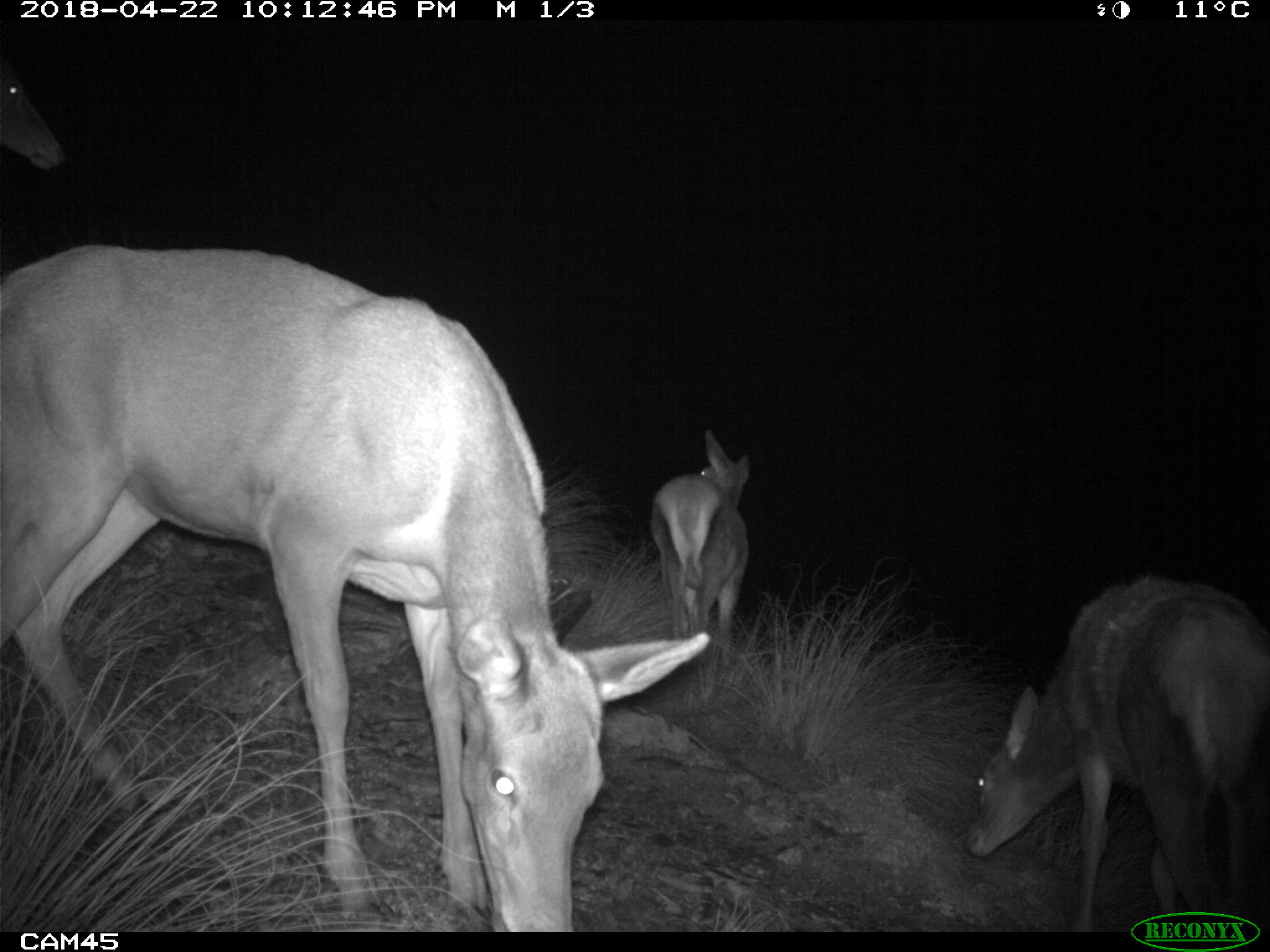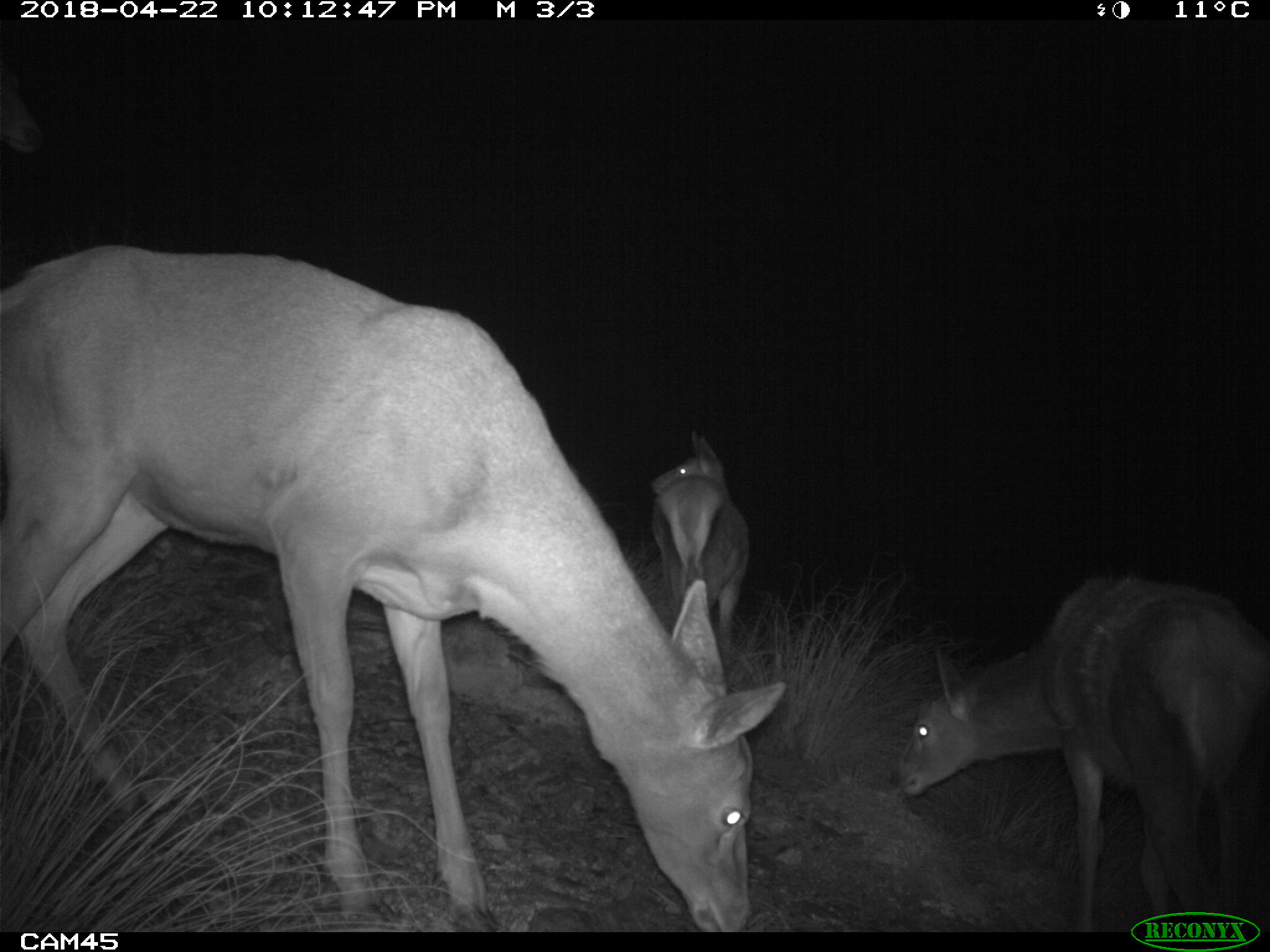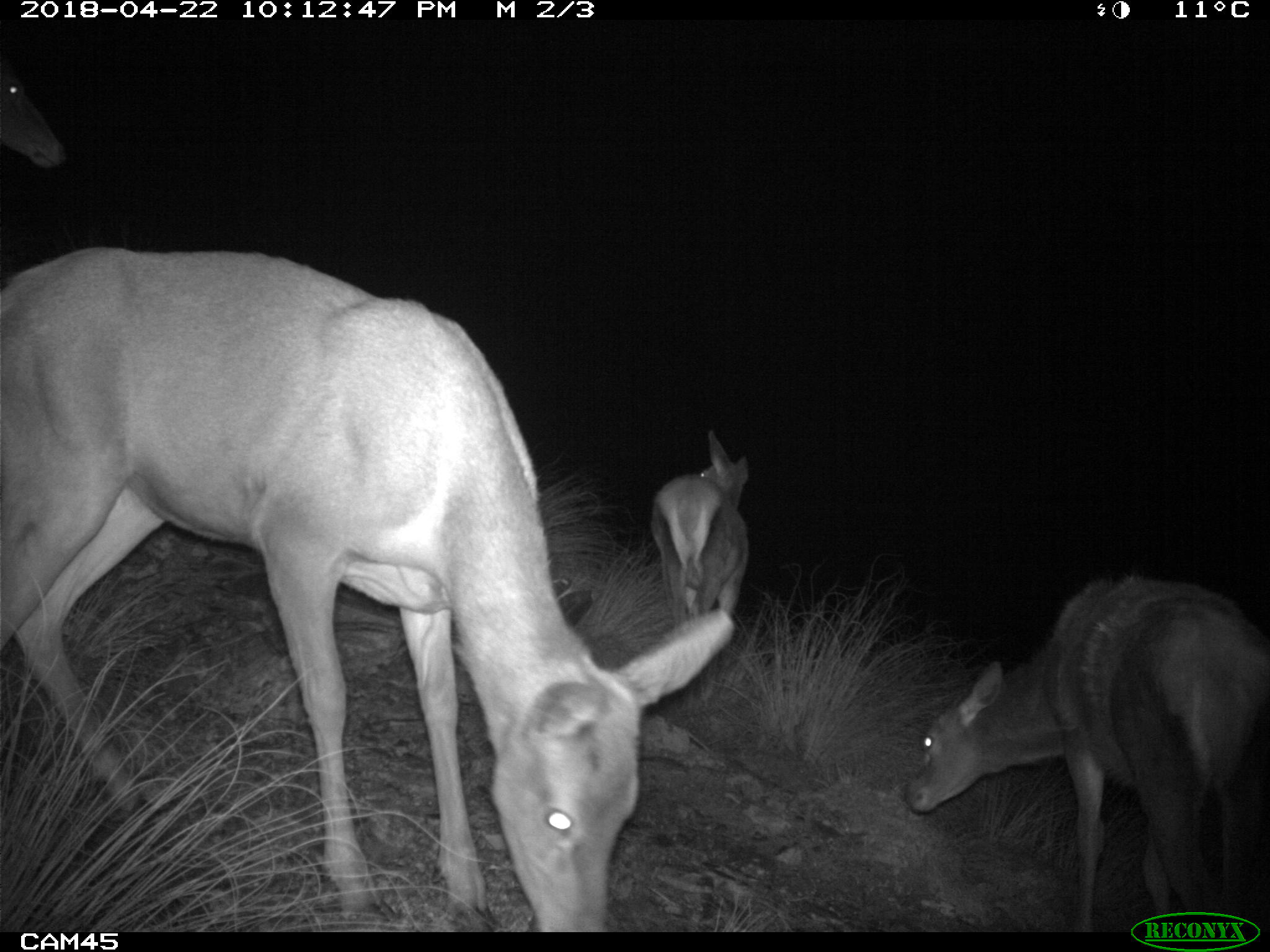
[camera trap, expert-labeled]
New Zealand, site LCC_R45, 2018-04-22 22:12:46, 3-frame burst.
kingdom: Animalia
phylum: Chordata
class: Mammalia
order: Artiodactyla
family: Cervidae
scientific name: Cervidae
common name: deer